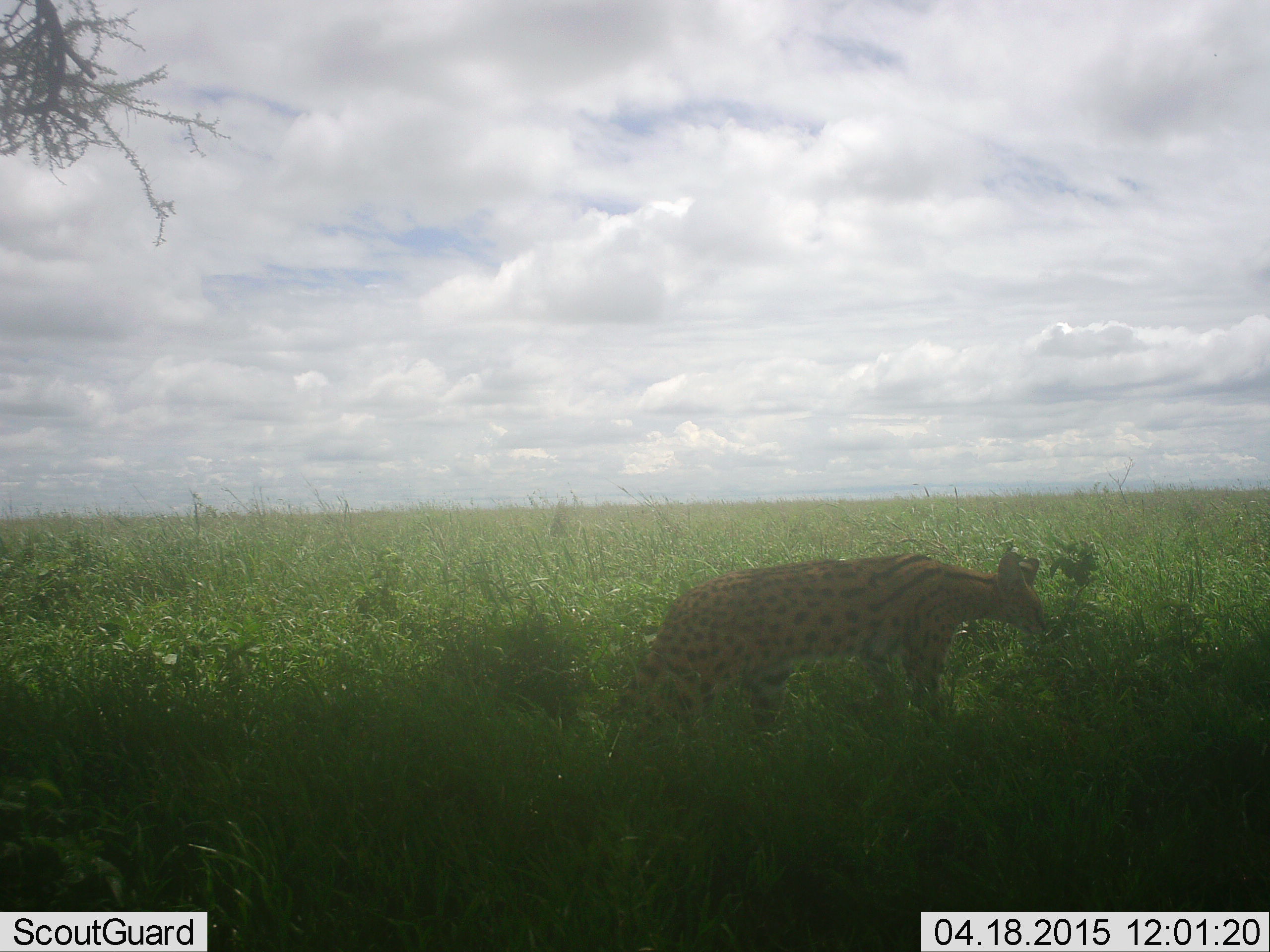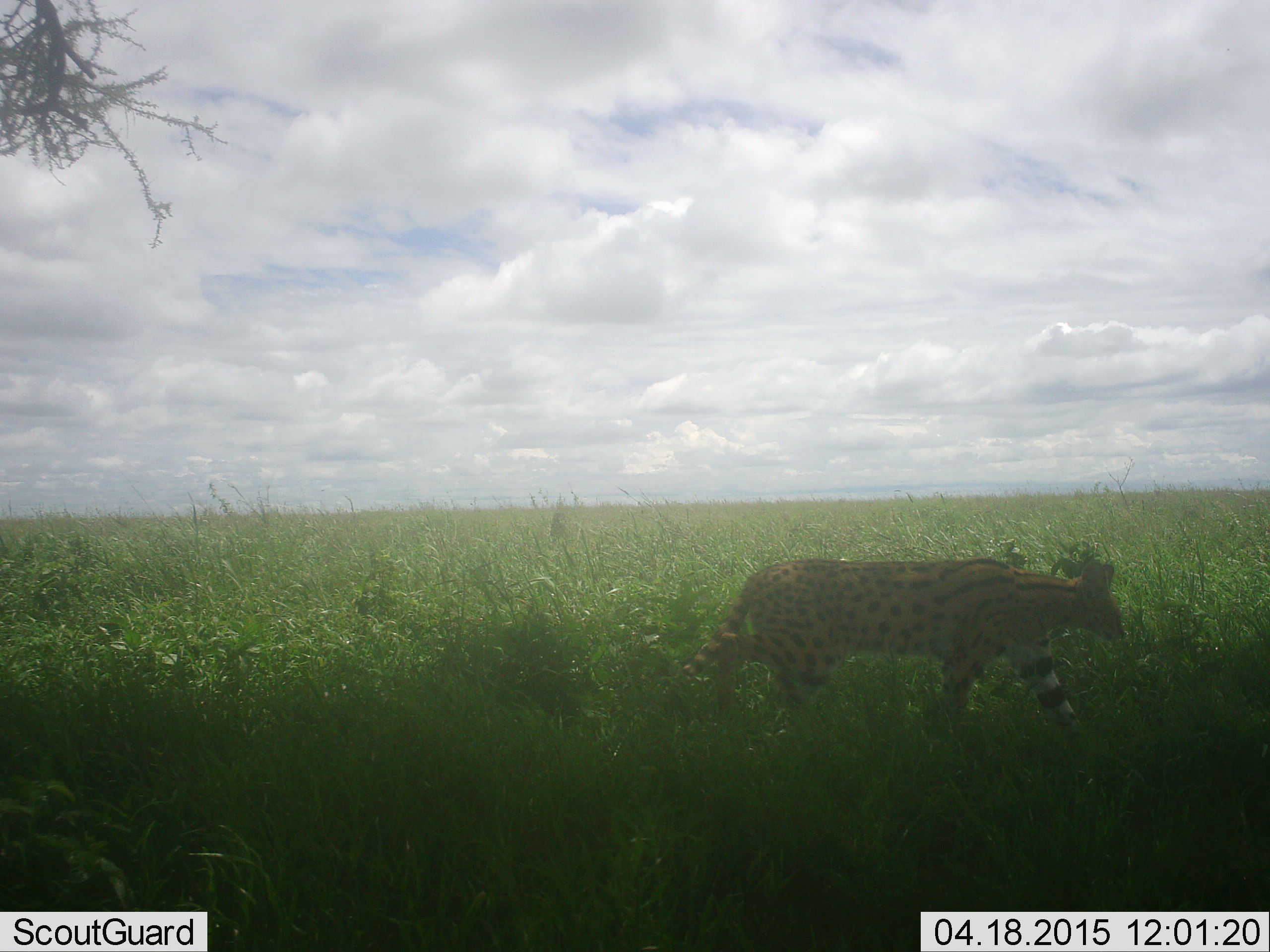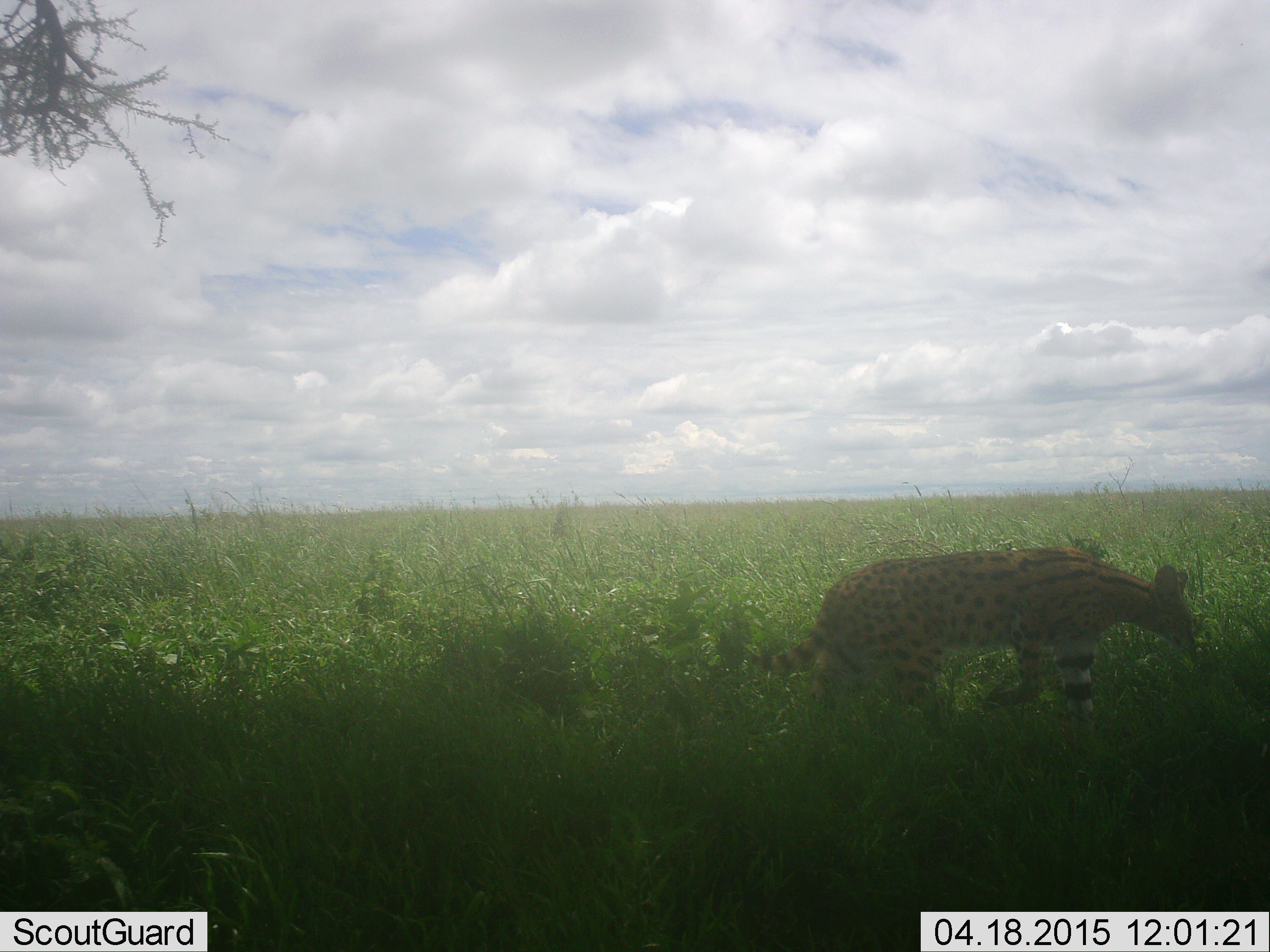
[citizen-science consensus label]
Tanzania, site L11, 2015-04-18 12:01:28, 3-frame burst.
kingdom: Animalia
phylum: Chordata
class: Mammalia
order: Carnivora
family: Felidae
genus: Leptailurus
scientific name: Leptailurus serval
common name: serval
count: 1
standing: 0%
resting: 0%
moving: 100%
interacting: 0%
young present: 0%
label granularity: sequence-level